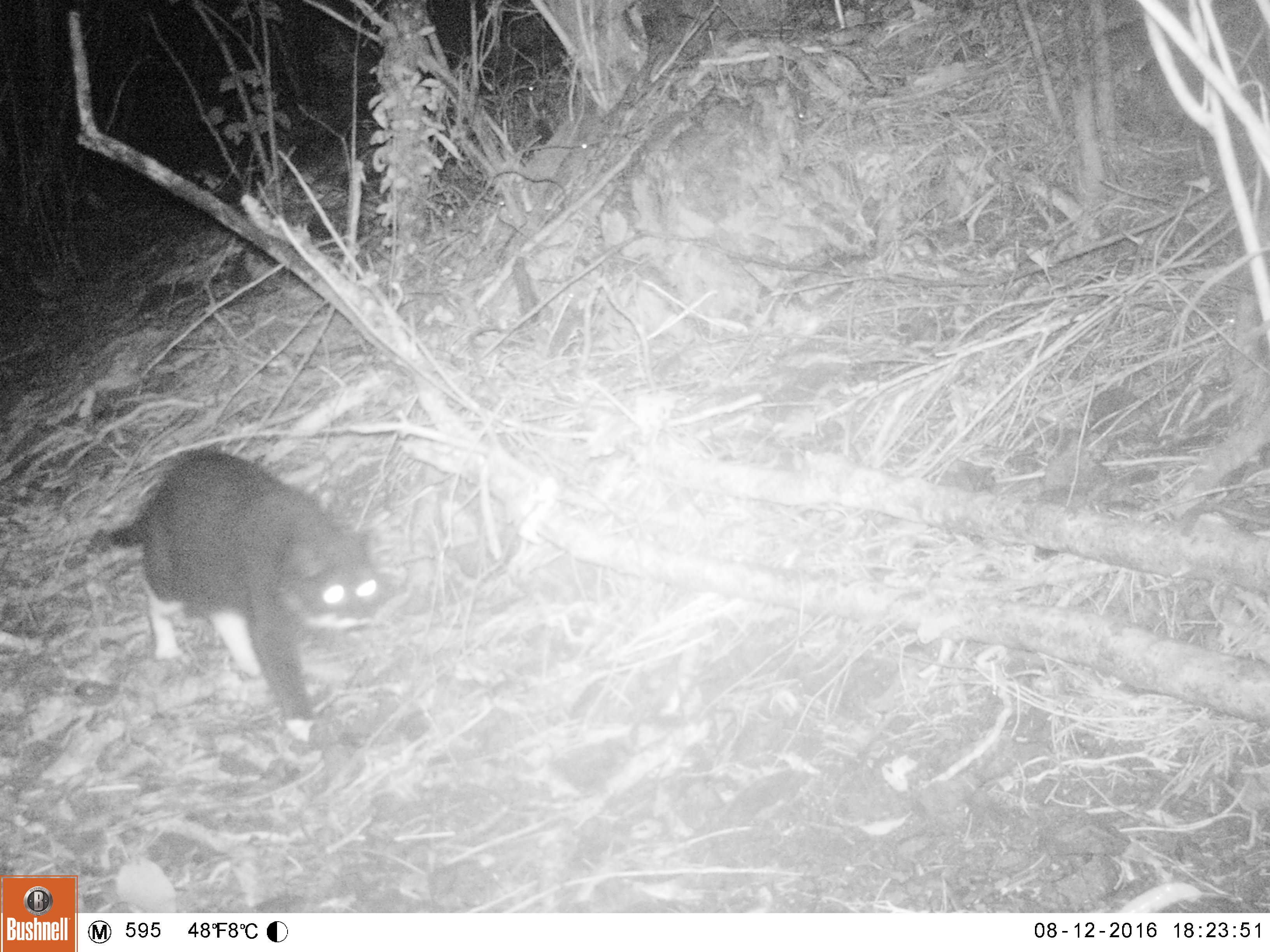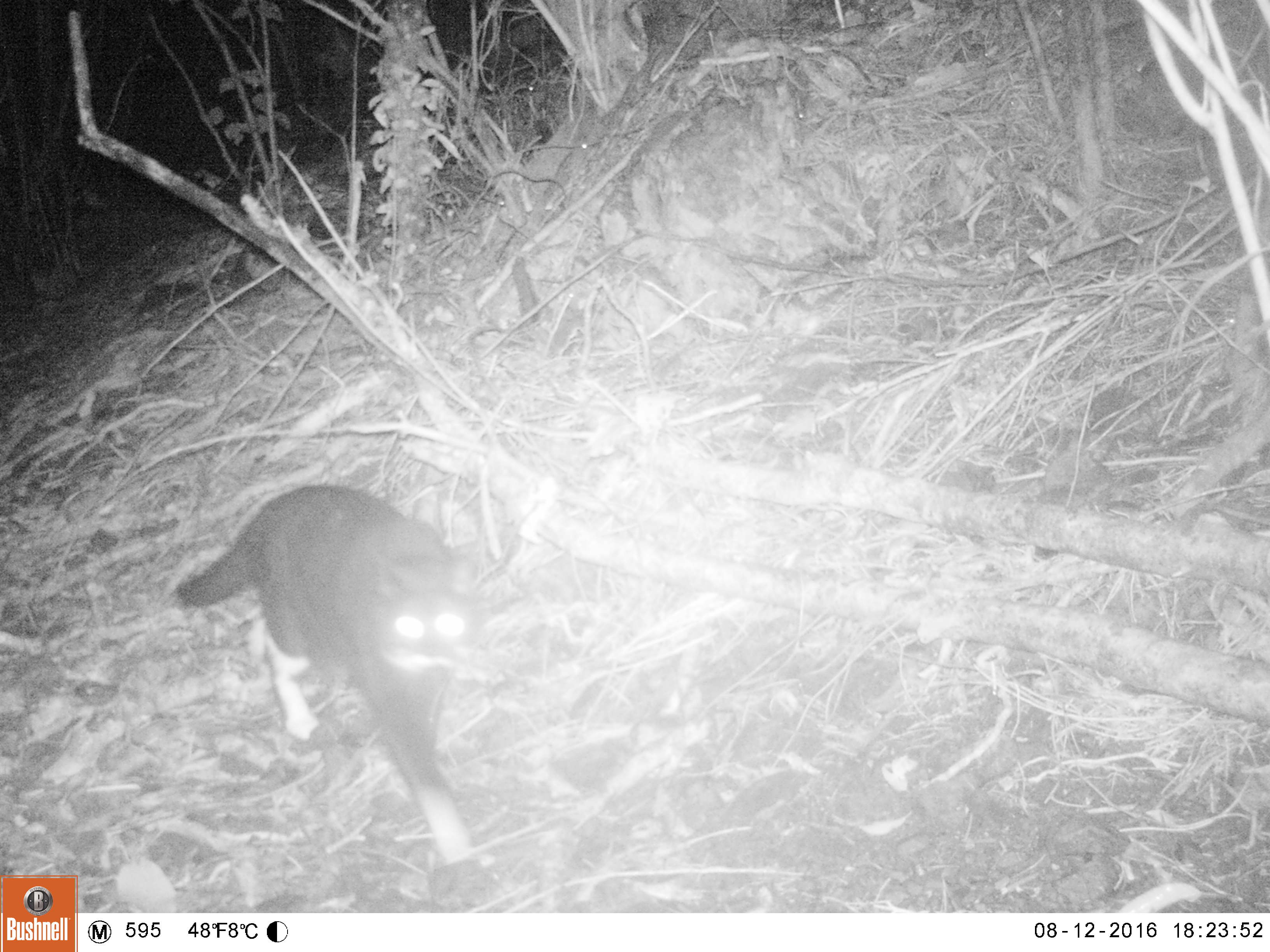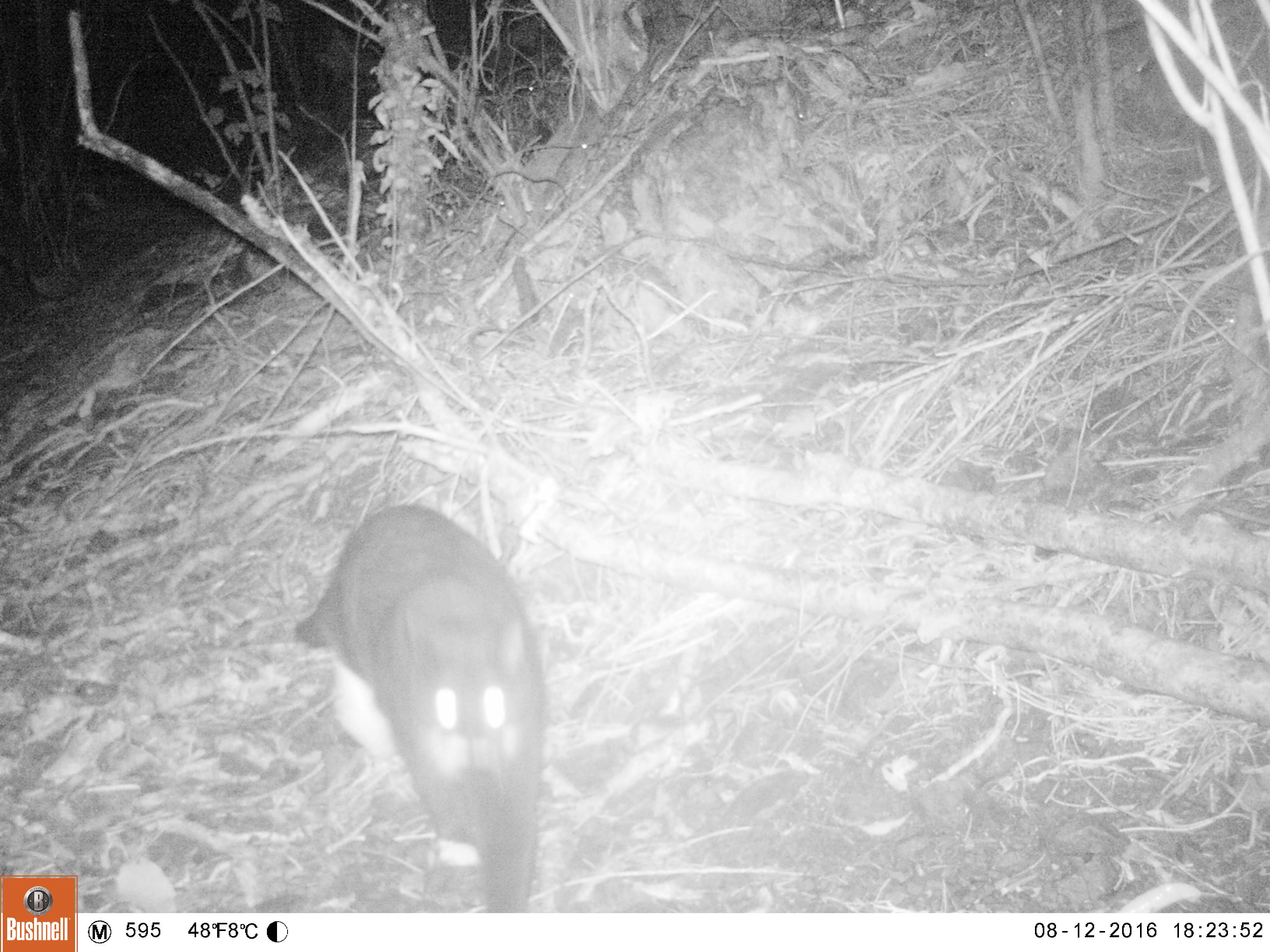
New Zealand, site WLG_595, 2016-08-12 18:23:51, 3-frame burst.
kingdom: Animalia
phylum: Chordata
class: Mammalia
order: Carnivora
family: Felidae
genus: Felis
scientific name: Felis catus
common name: domestic cat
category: cat